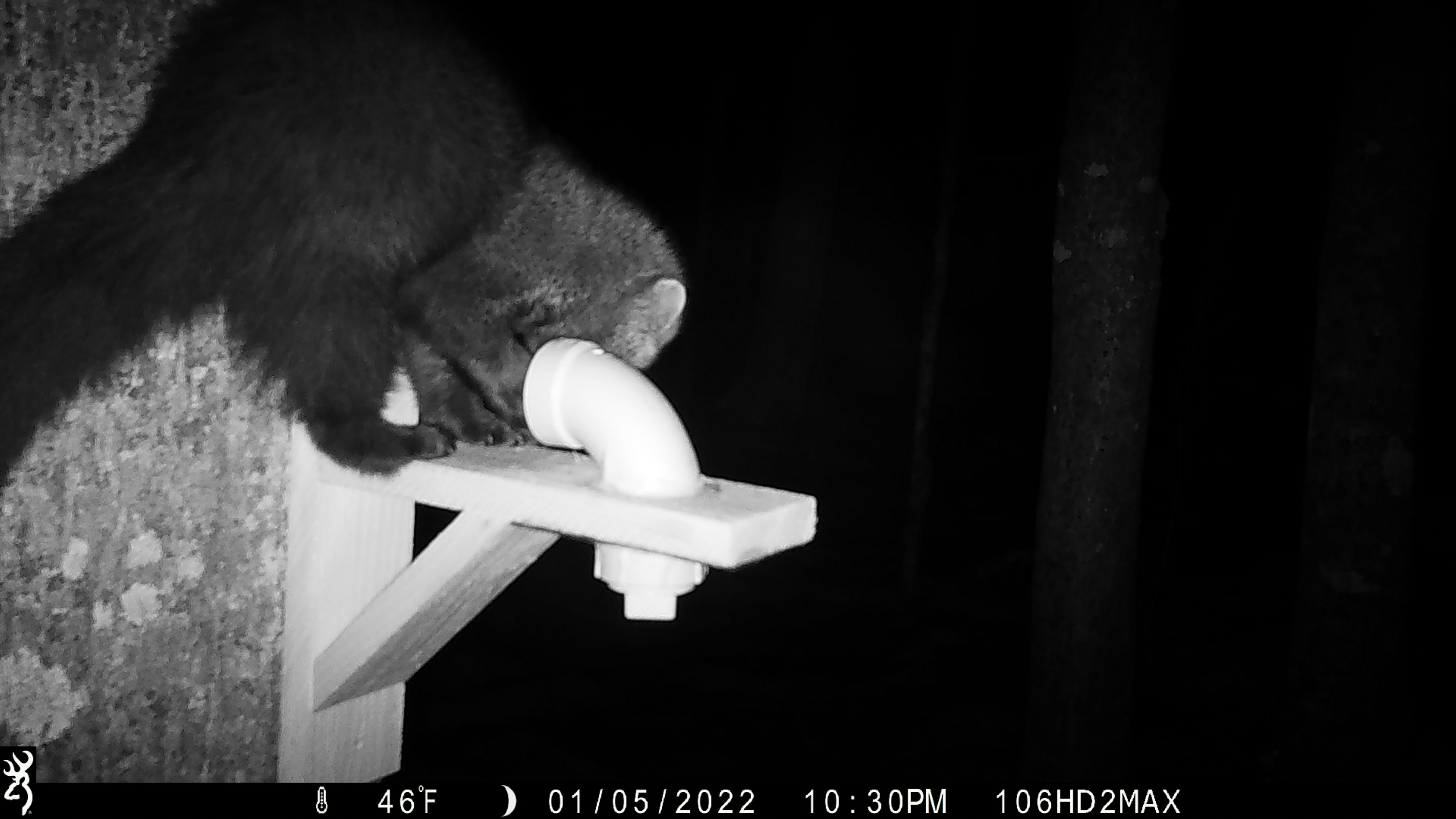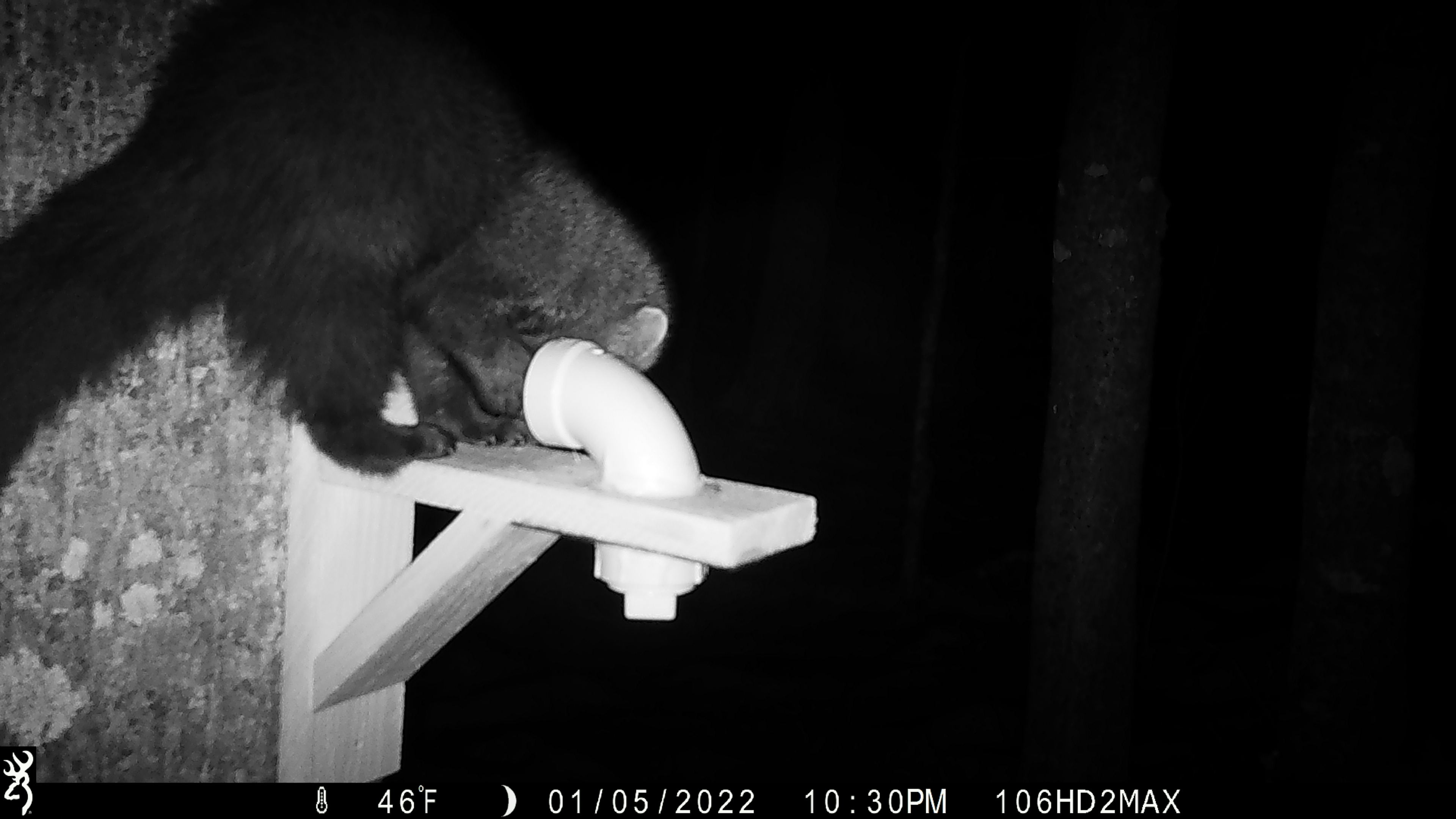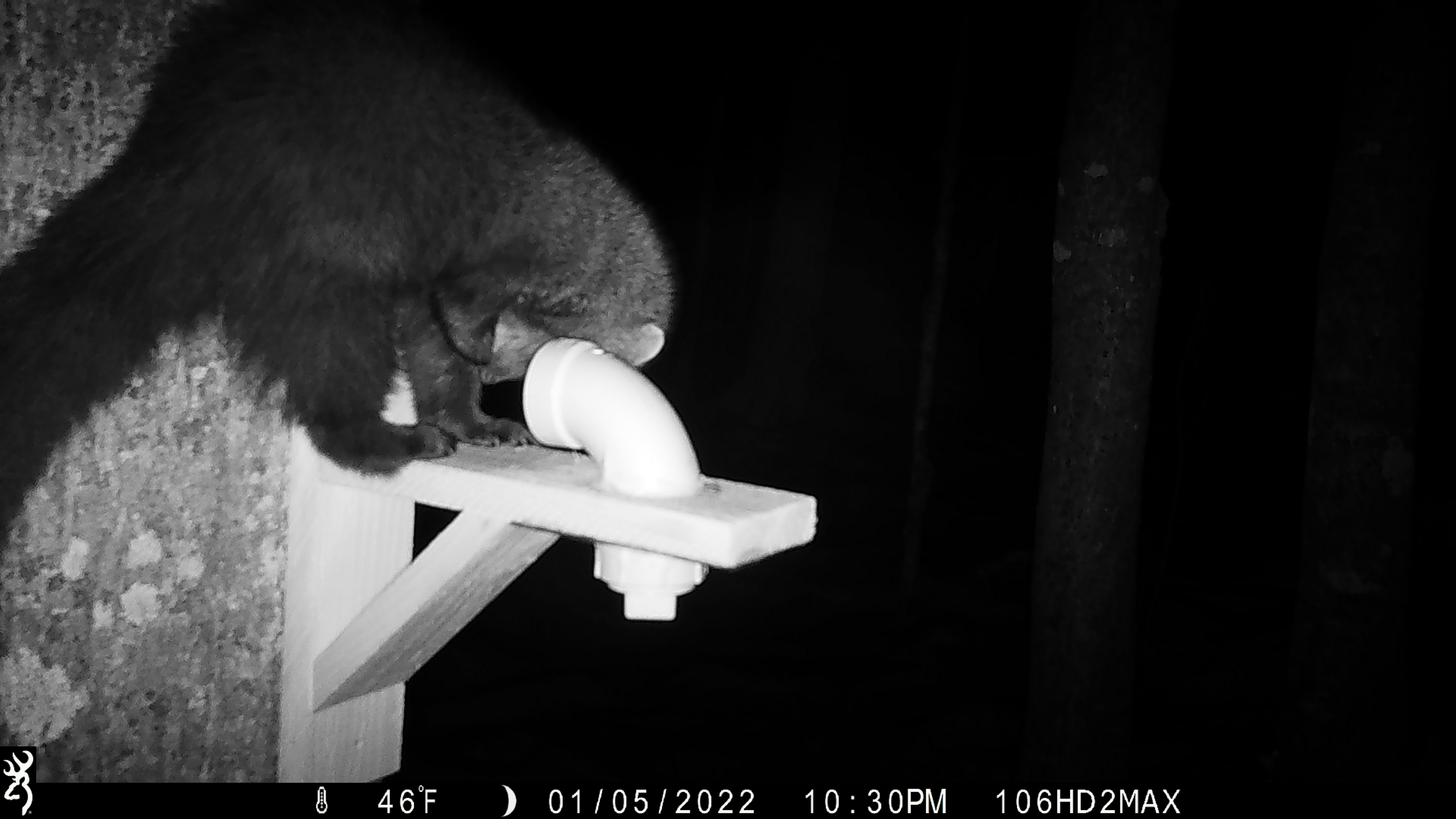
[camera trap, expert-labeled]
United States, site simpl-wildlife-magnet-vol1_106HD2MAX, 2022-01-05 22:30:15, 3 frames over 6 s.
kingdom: Animalia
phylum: Chordata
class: Mammalia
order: Carnivora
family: Mustelidae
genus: Pekania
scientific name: Pekania pennanti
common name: fisher